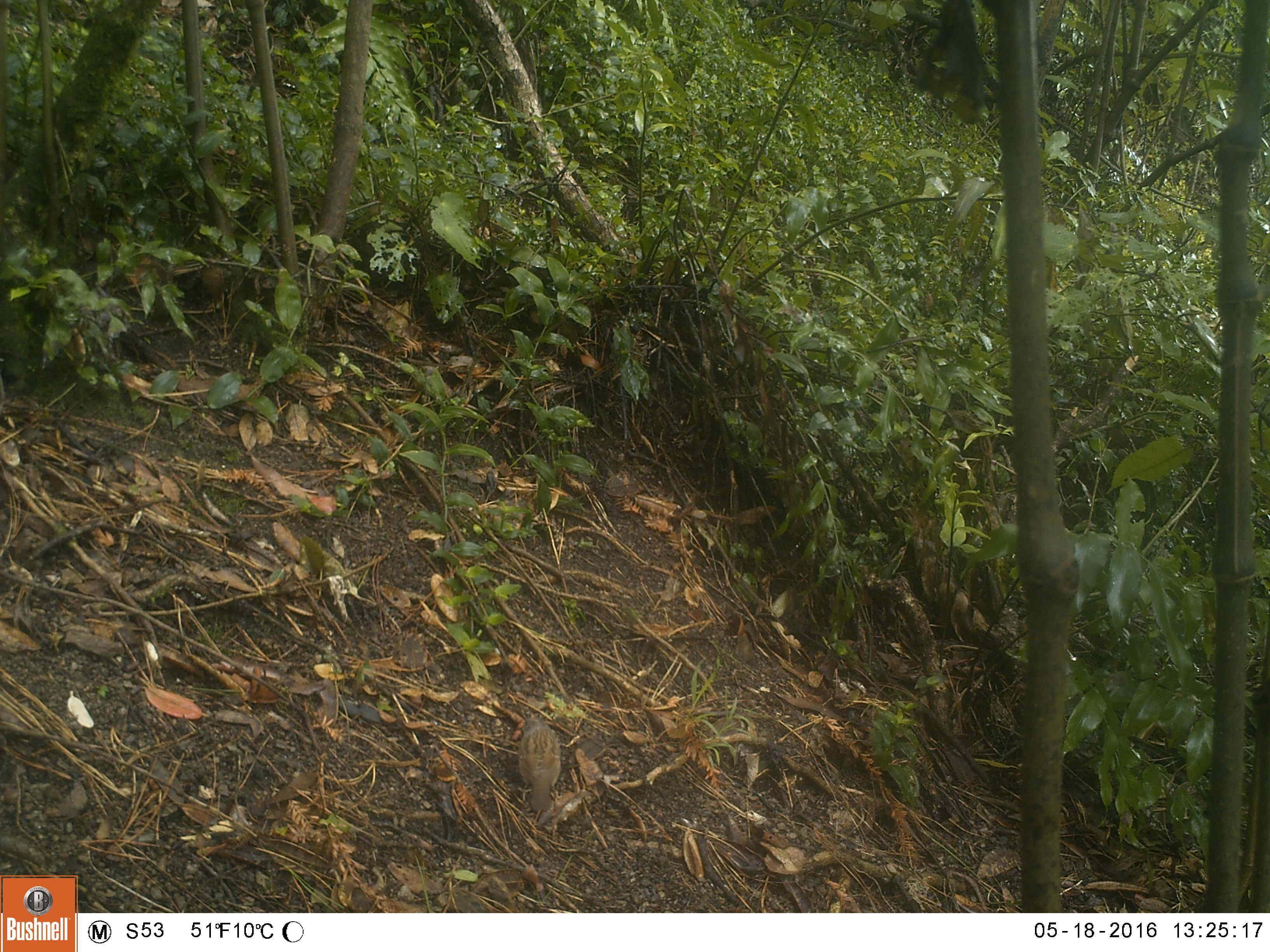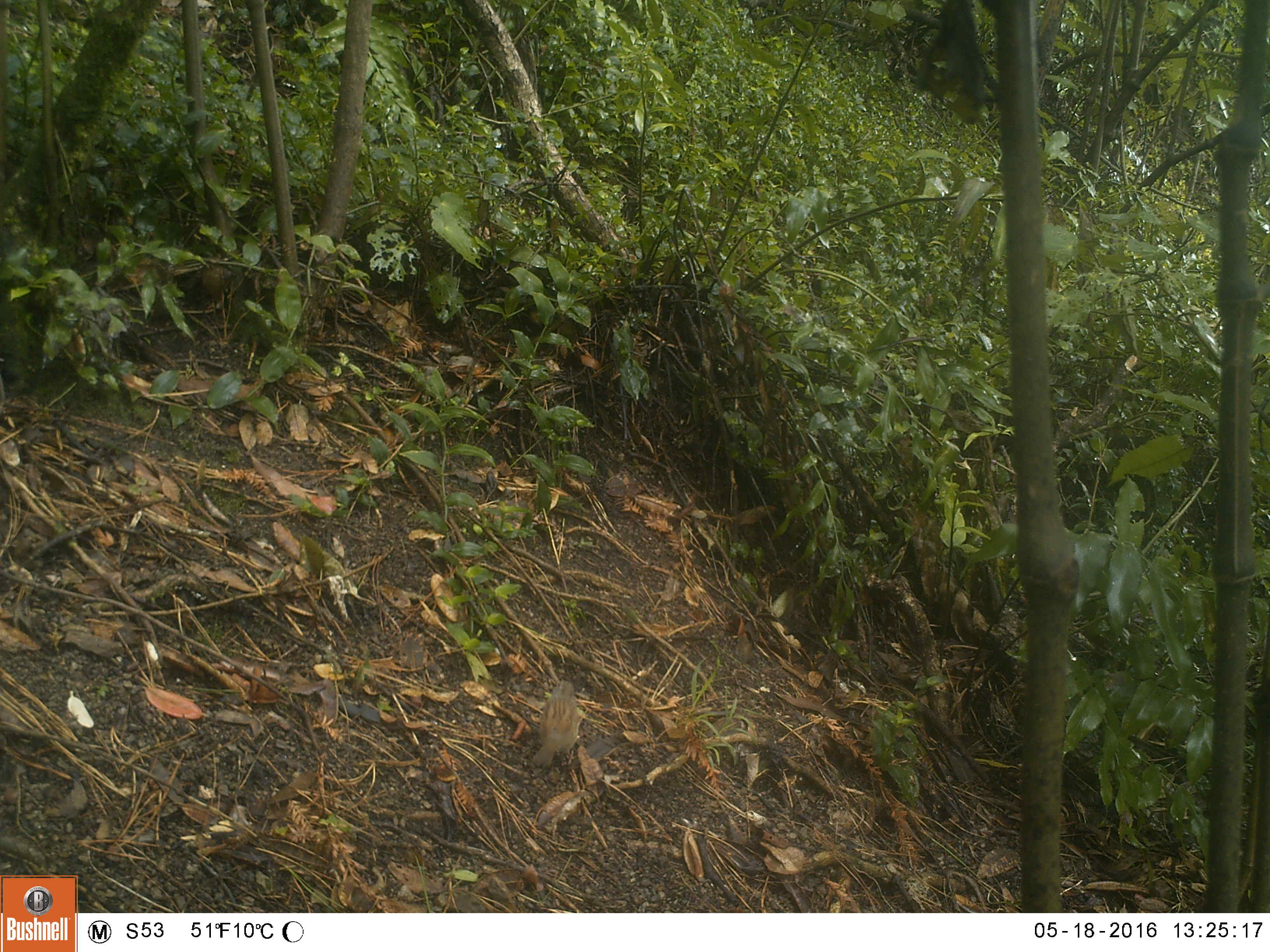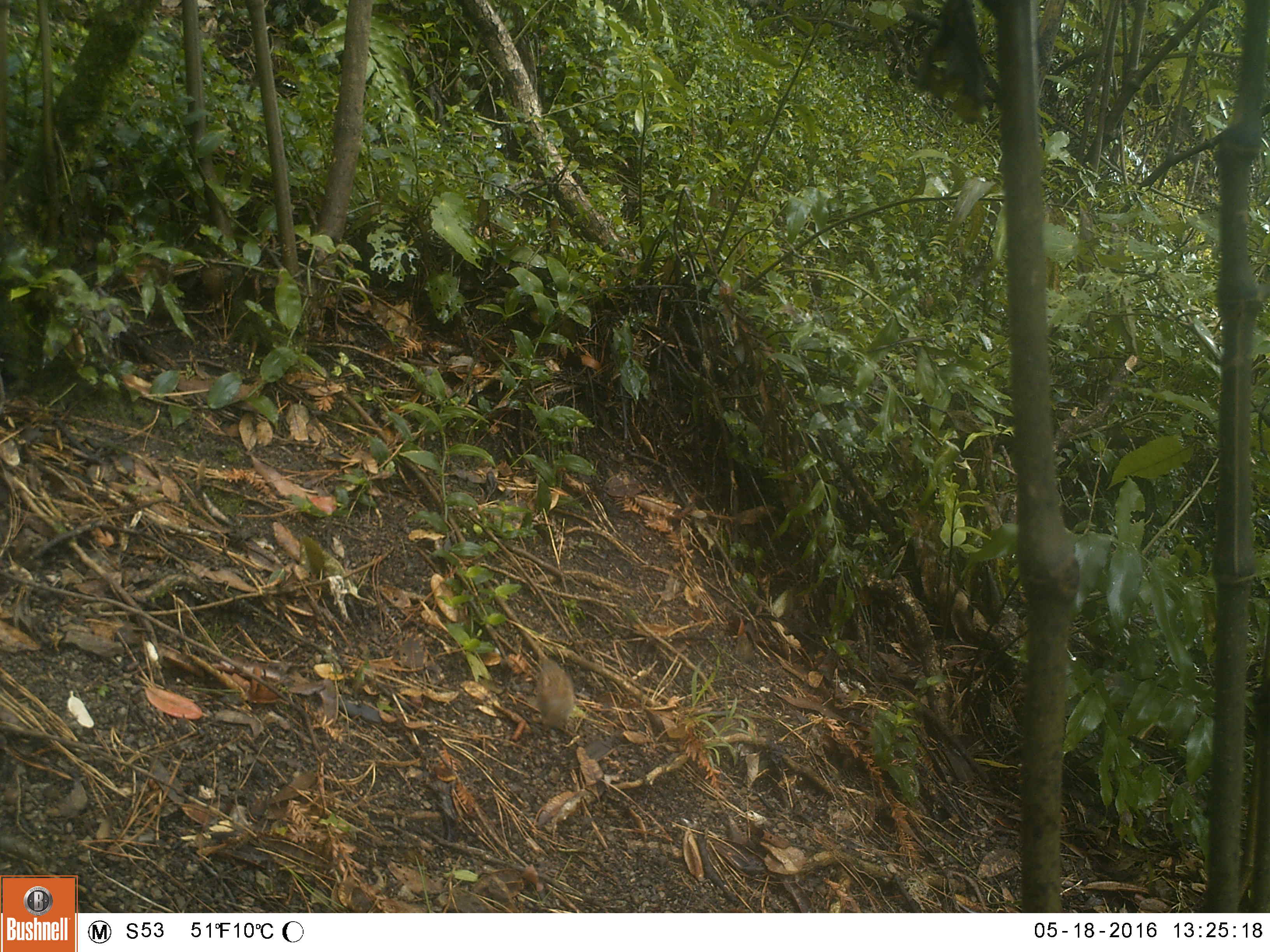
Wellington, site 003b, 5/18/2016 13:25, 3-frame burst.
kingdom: Animalia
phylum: Chordata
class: Aves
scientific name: Aves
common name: bird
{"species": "bird (Aves)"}